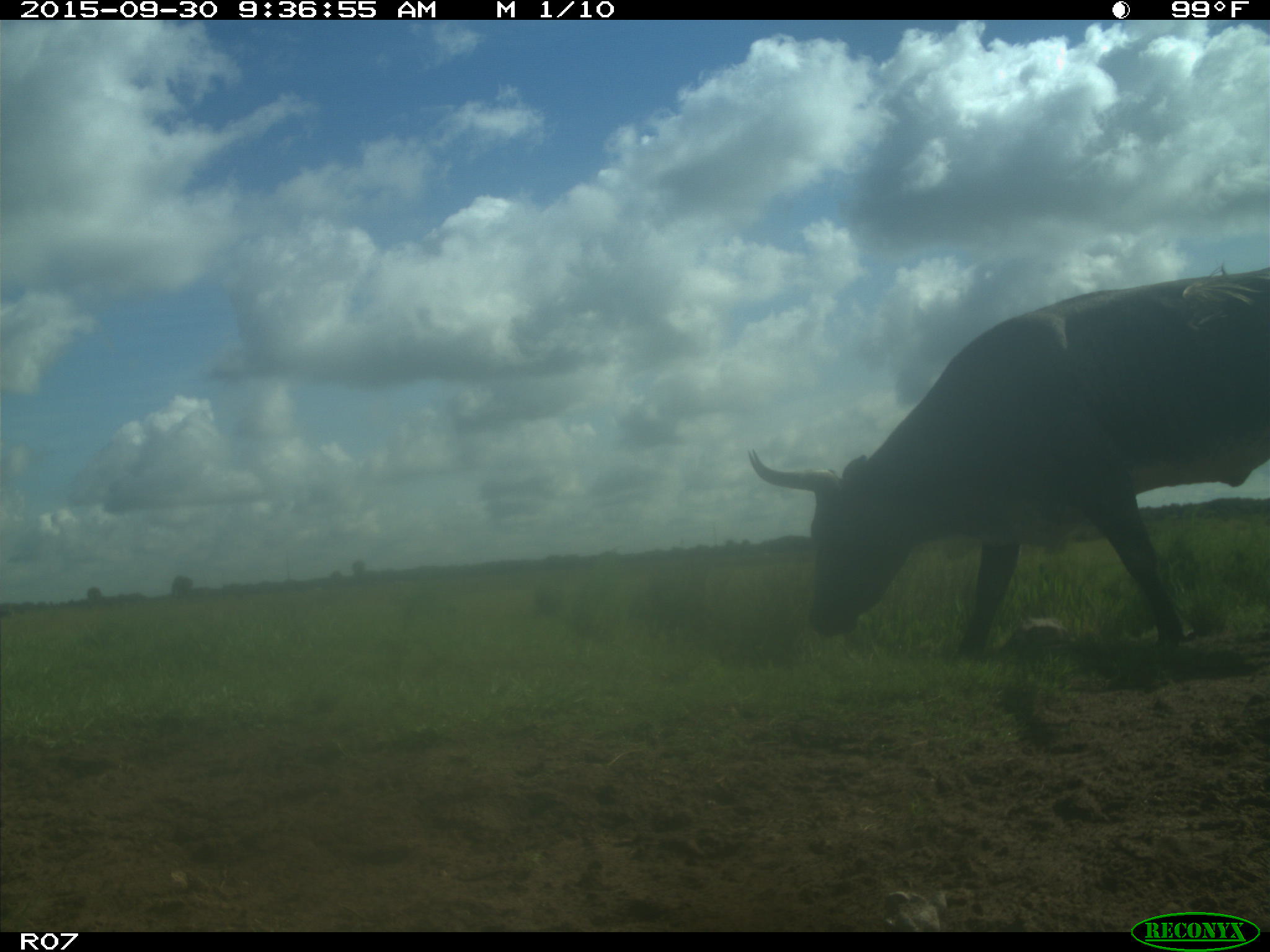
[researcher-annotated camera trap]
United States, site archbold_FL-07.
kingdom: Animalia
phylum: Chordata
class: Mammalia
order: Artiodactyla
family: Bovidae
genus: Bos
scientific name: Bos taurus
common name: domestic cow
Bos taurus (domestic cow).